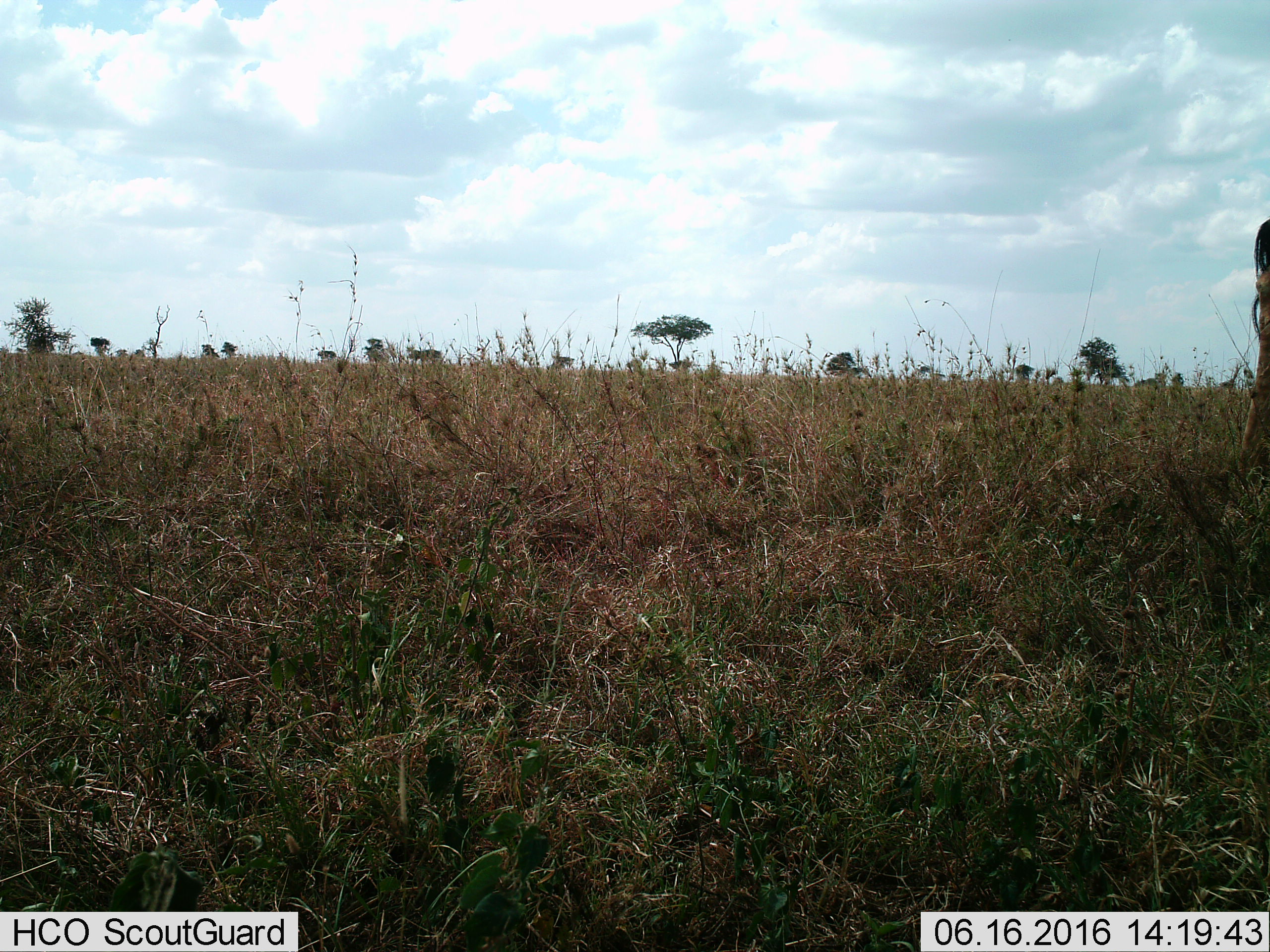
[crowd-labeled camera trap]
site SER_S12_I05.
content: unidentified animal